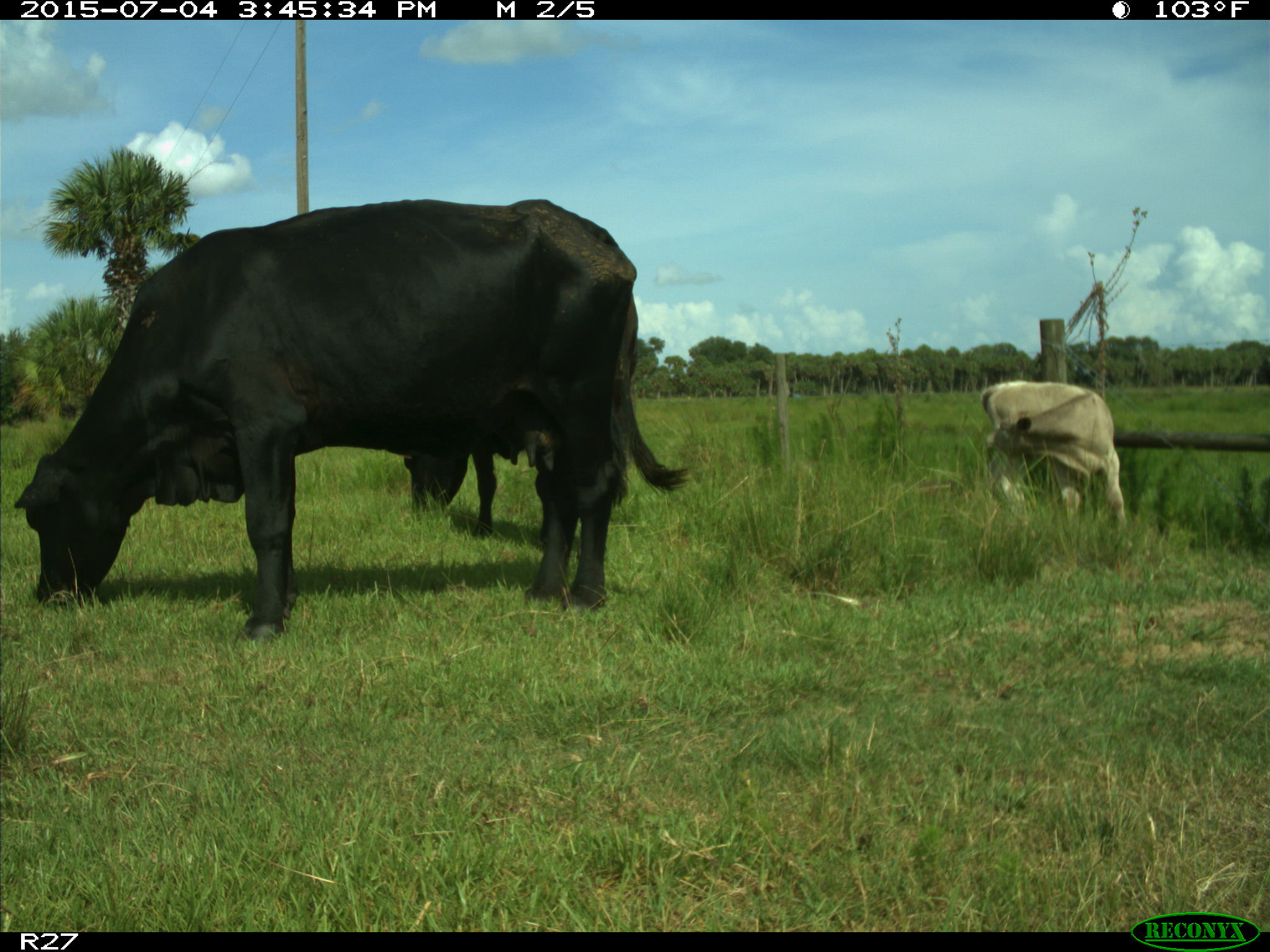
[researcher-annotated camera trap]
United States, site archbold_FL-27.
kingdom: Animalia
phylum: Chordata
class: Mammalia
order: Artiodactyla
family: Bovidae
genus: Bos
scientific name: Bos taurus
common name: domestic cow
Bos taurus (domestic cow).